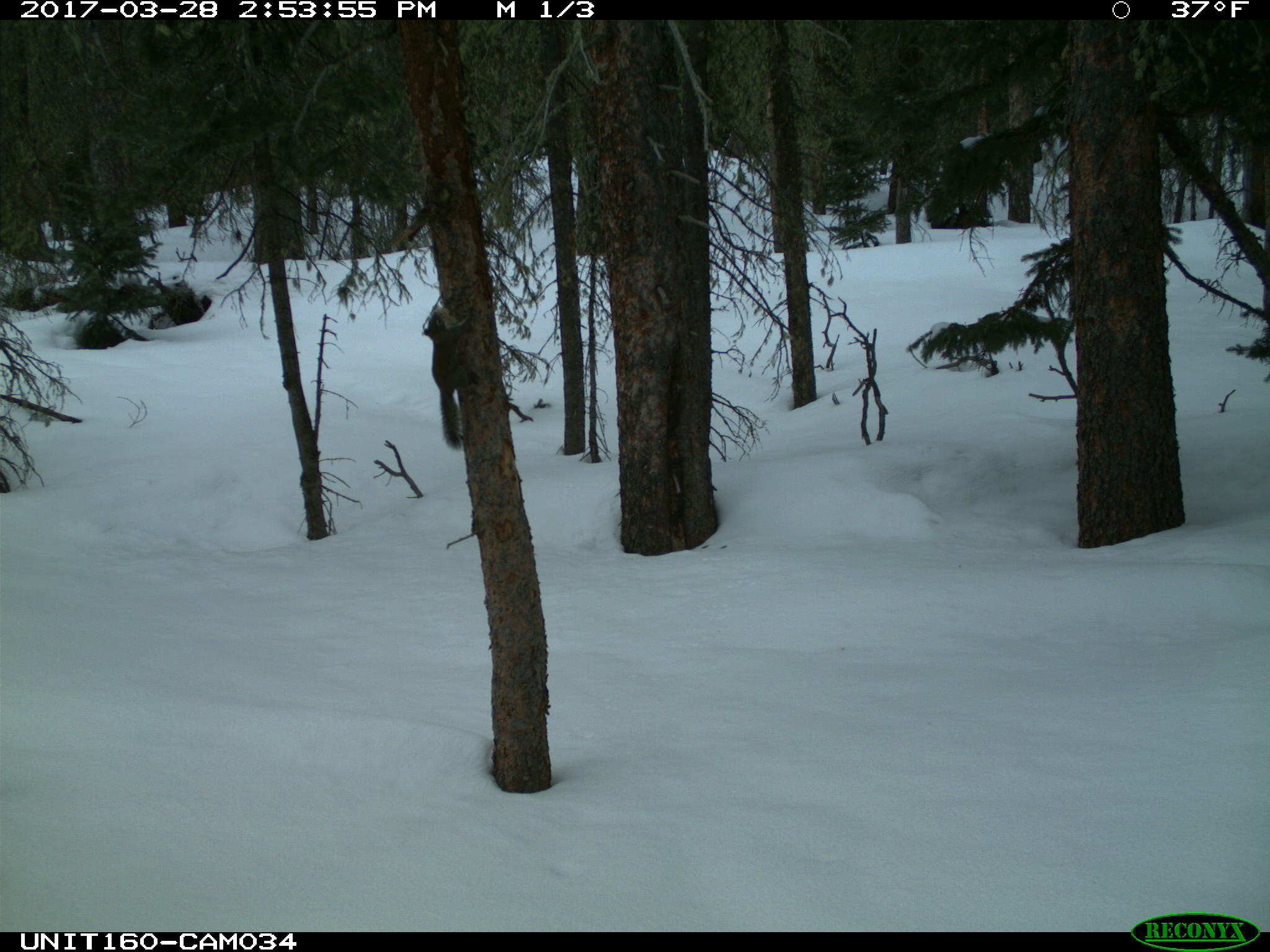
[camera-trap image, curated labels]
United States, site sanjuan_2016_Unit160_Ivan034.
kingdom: Animalia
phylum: Chordata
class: Mammalia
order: Rodentia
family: Sciuridae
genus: Tamiasciurus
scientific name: Tamiasciurus hudsonicus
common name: american red squirrel